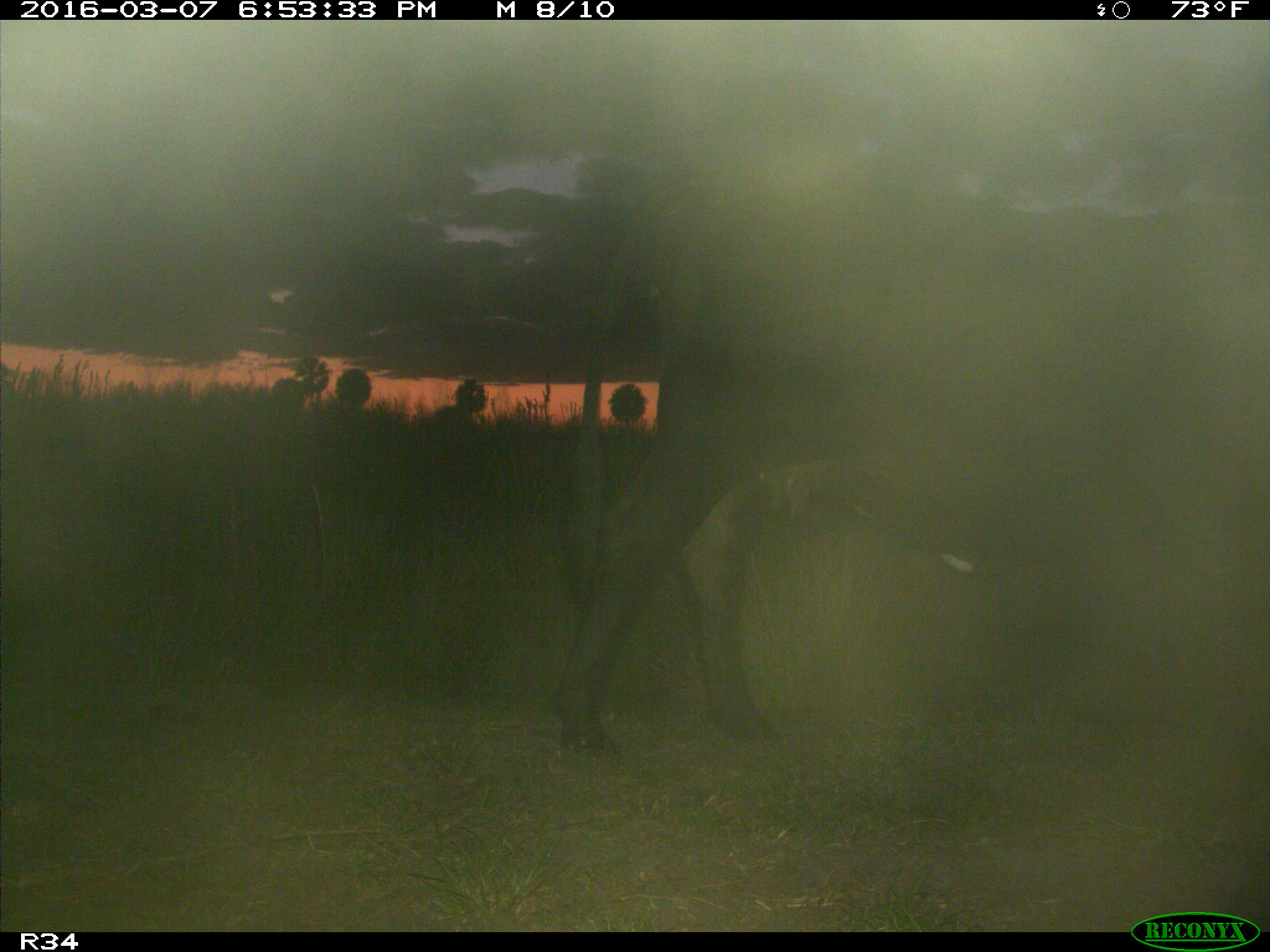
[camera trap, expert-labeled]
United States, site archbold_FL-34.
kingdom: Animalia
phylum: Chordata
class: Mammalia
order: Artiodactyla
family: Bovidae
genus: Bos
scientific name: Bos taurus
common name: domestic cow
Bos taurus (domestic cow).